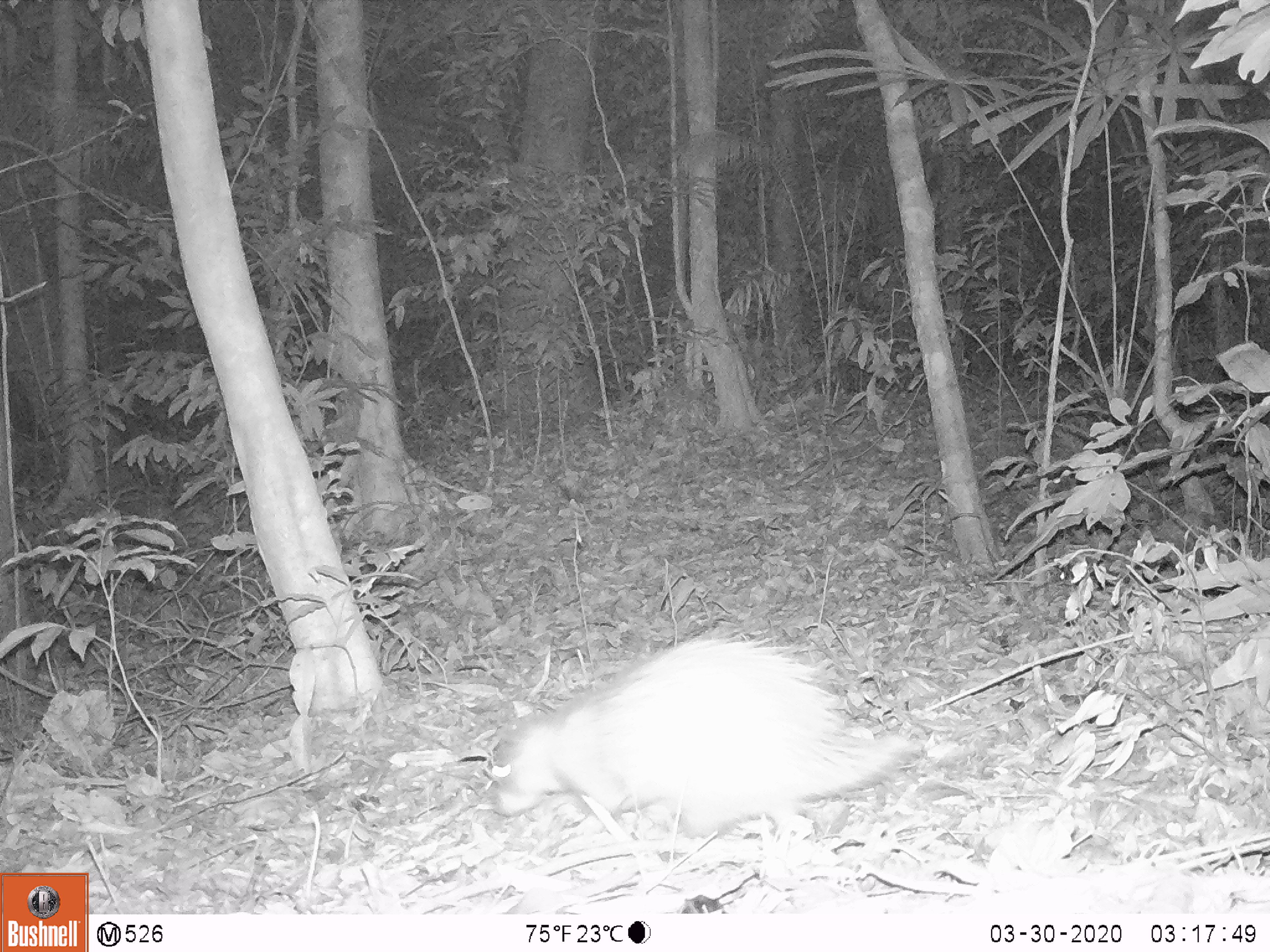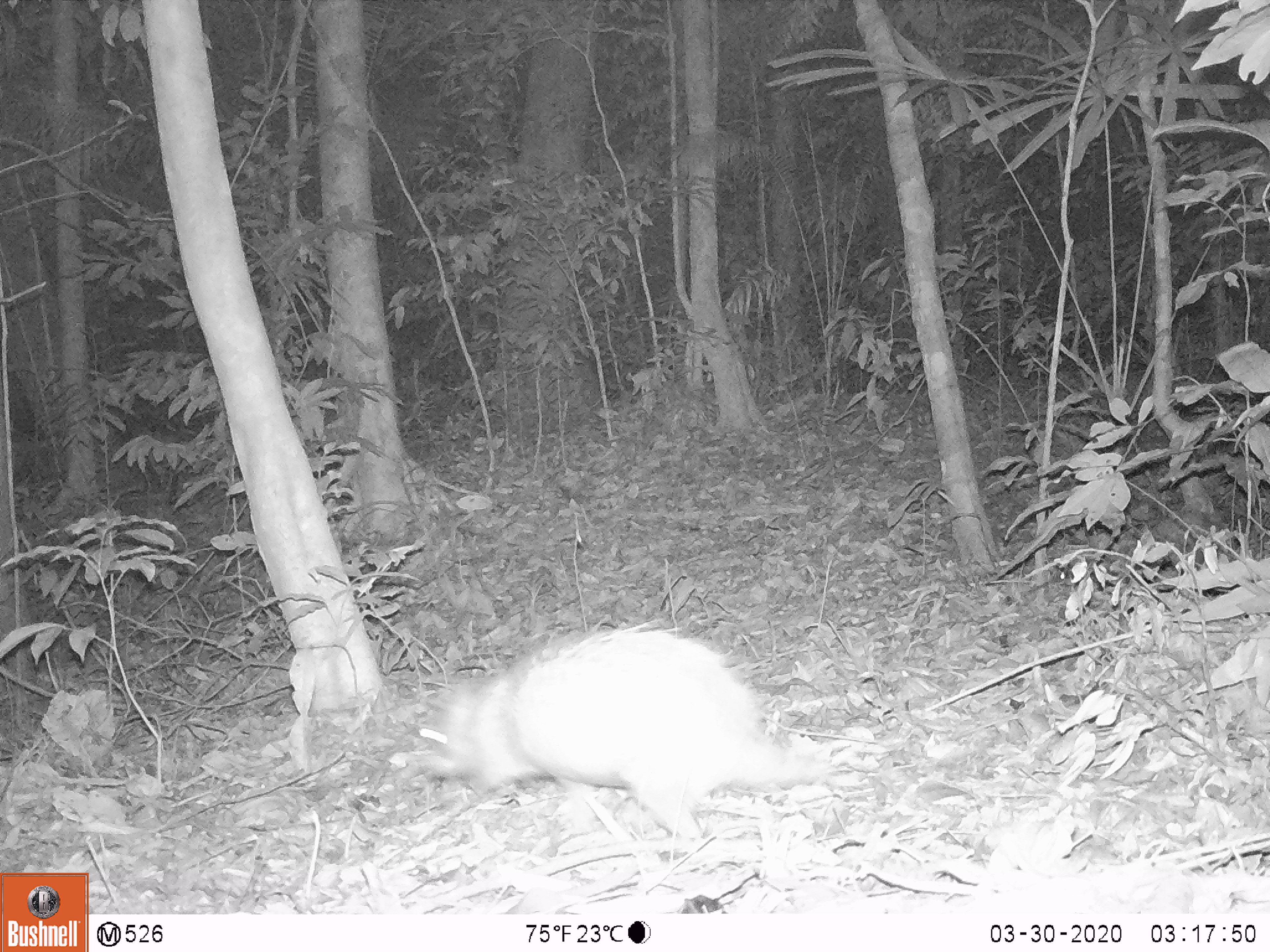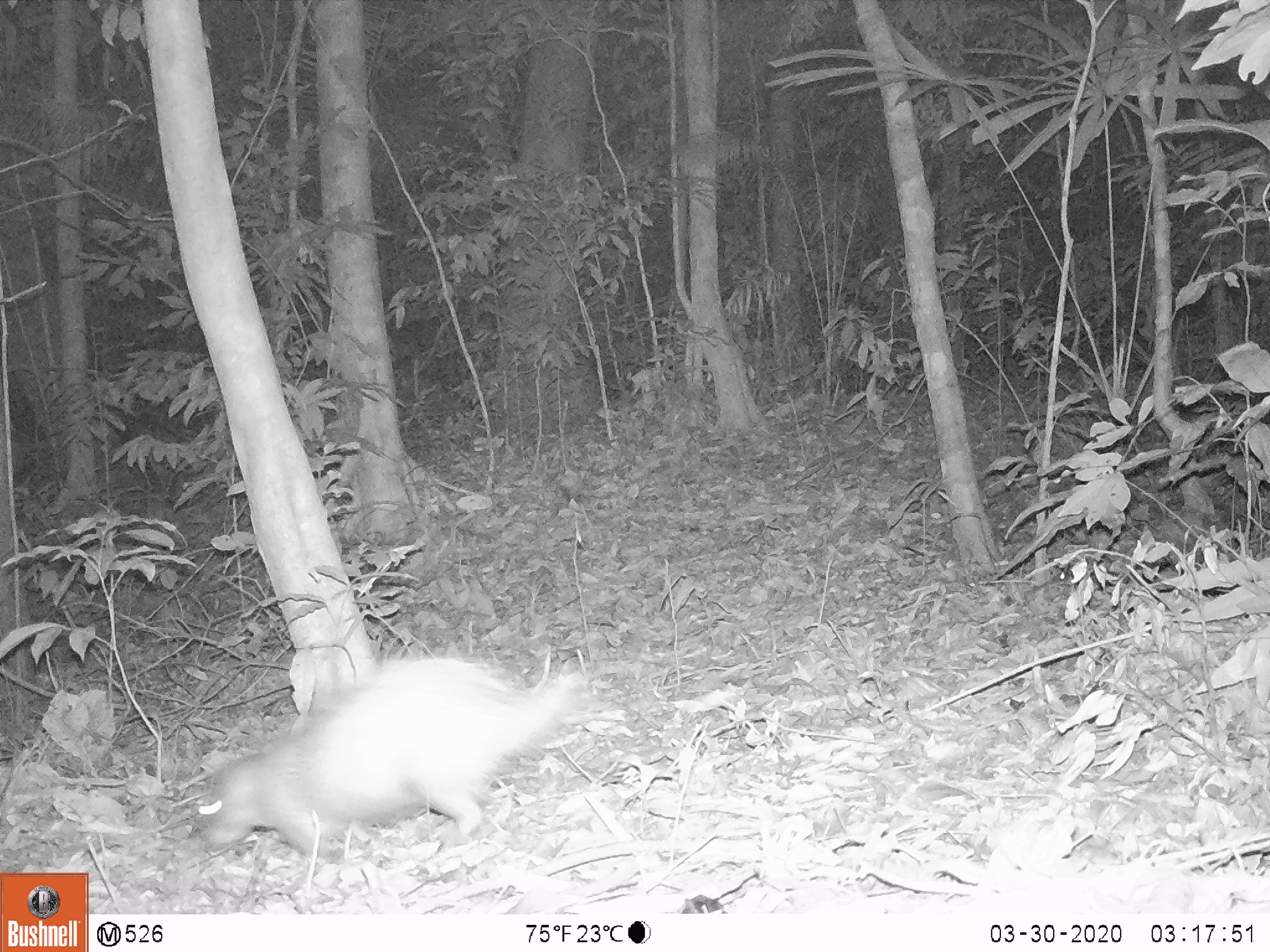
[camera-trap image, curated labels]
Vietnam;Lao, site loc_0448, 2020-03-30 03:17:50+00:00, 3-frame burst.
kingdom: Animalia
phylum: Chordata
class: Mammalia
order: Rodentia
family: Hystricidae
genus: Atherurus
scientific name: Atherurus macrourus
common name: asiatic brush-tailed porcupine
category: asiatic brush tailed porcupine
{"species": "asiatic brush tailed porcupine (asiatic brush-tailed porcupine) (Atherurus macrourus)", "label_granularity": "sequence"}